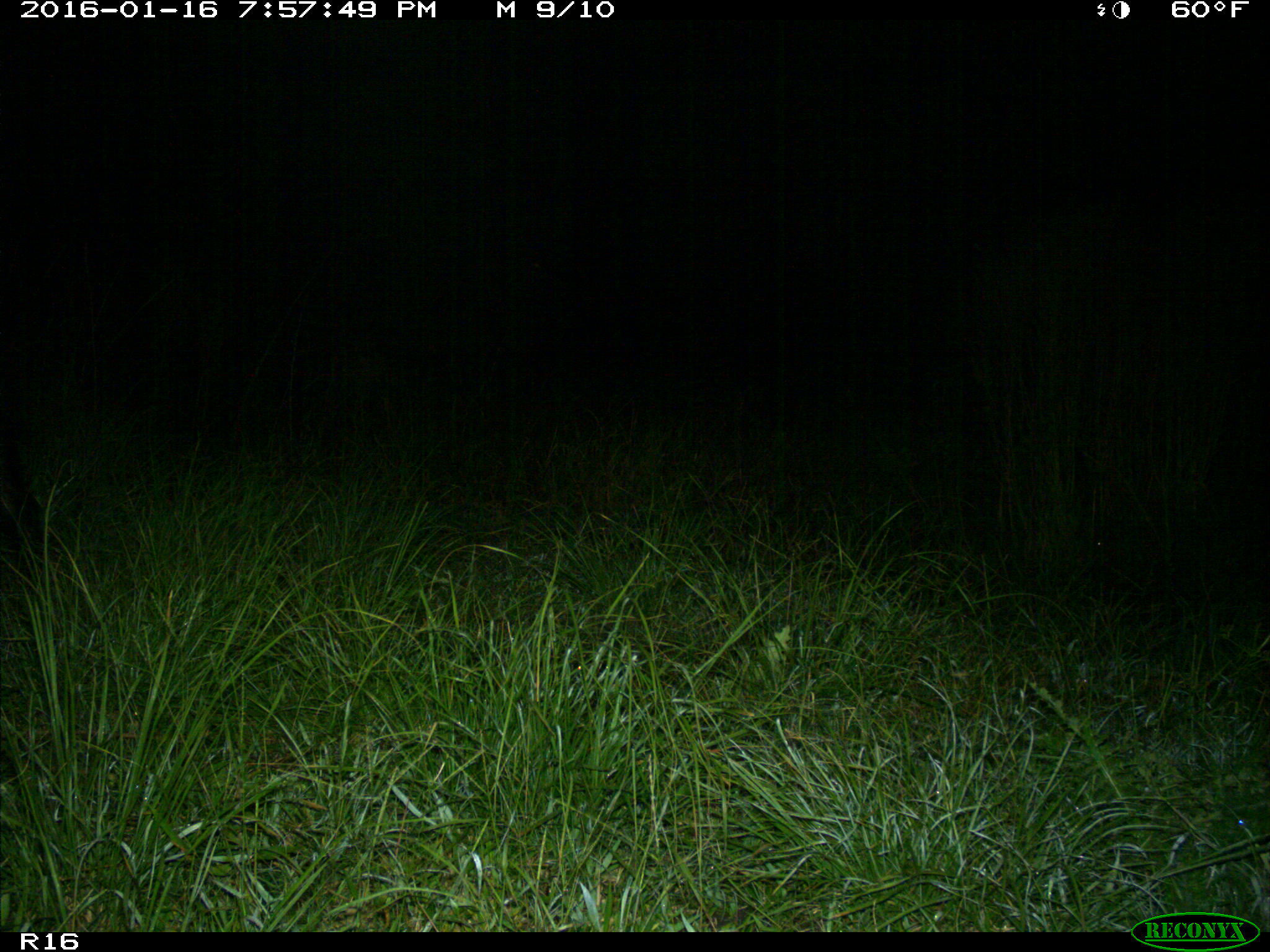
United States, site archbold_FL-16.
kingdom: Animalia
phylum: Chordata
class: Mammalia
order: Artiodactyla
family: Suidae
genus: Sus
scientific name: Sus scrofa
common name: wild boar